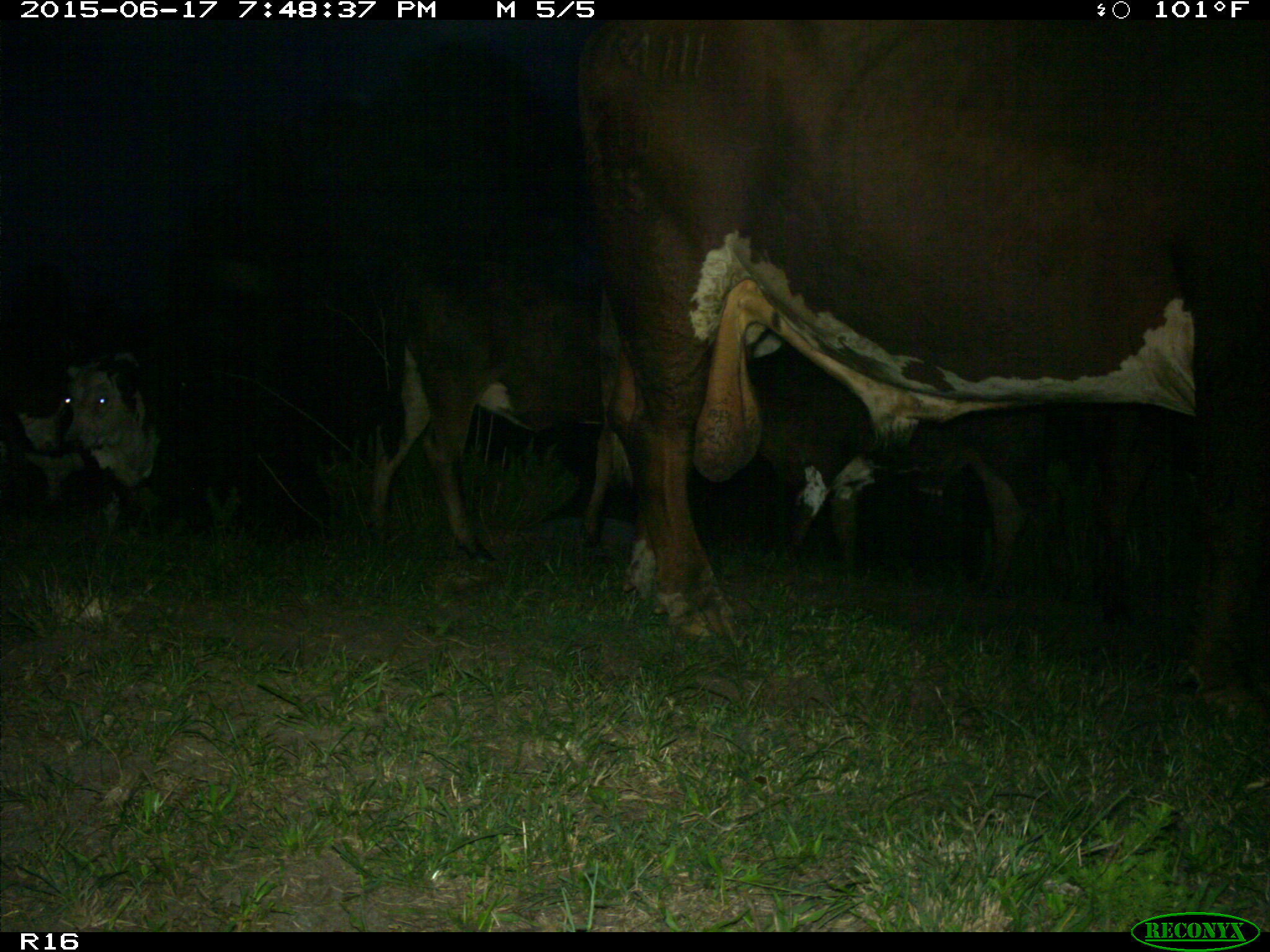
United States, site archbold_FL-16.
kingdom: Animalia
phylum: Chordata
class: Mammalia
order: Artiodactyla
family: Bovidae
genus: Bos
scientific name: Bos taurus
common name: domestic cow